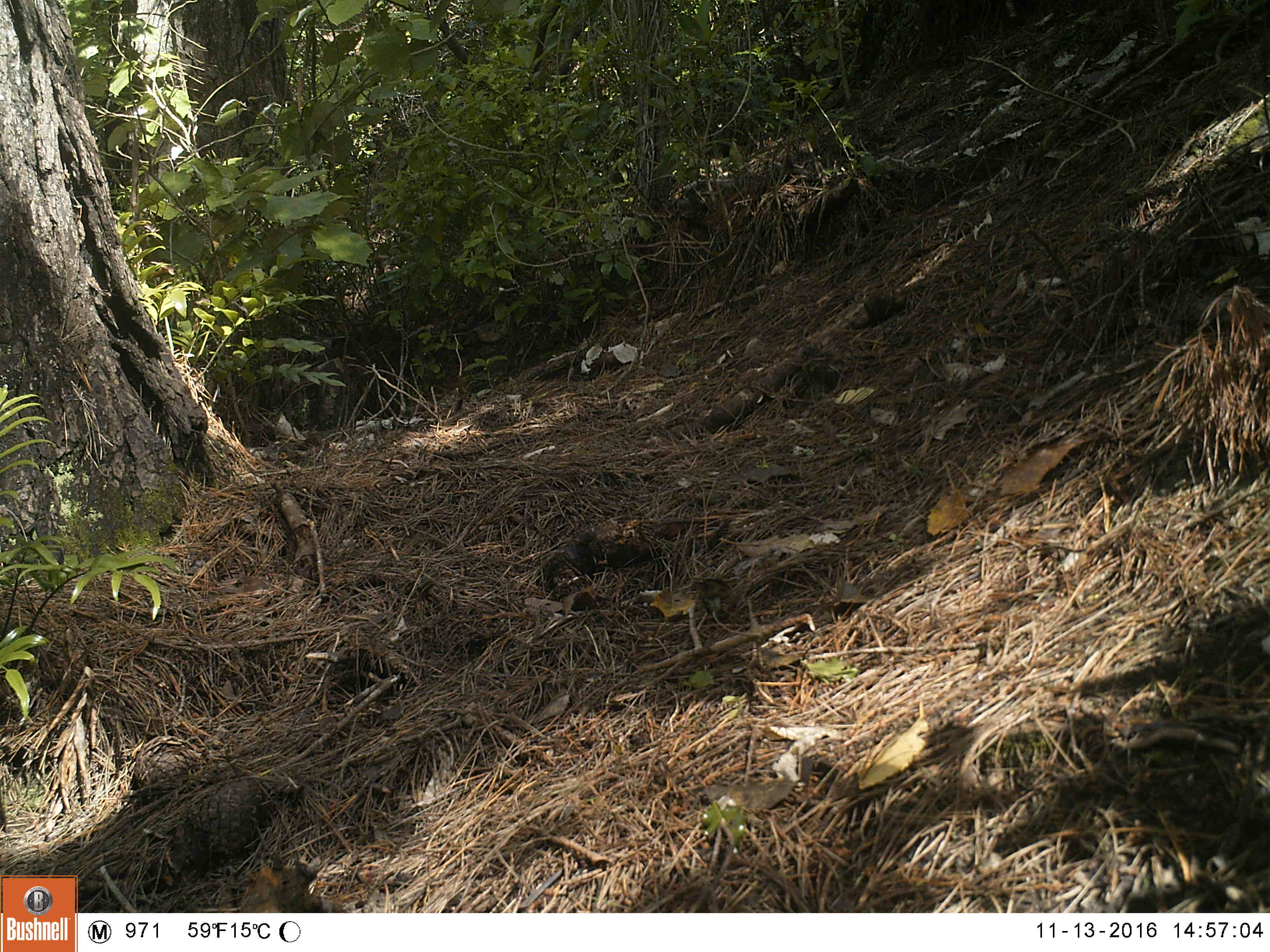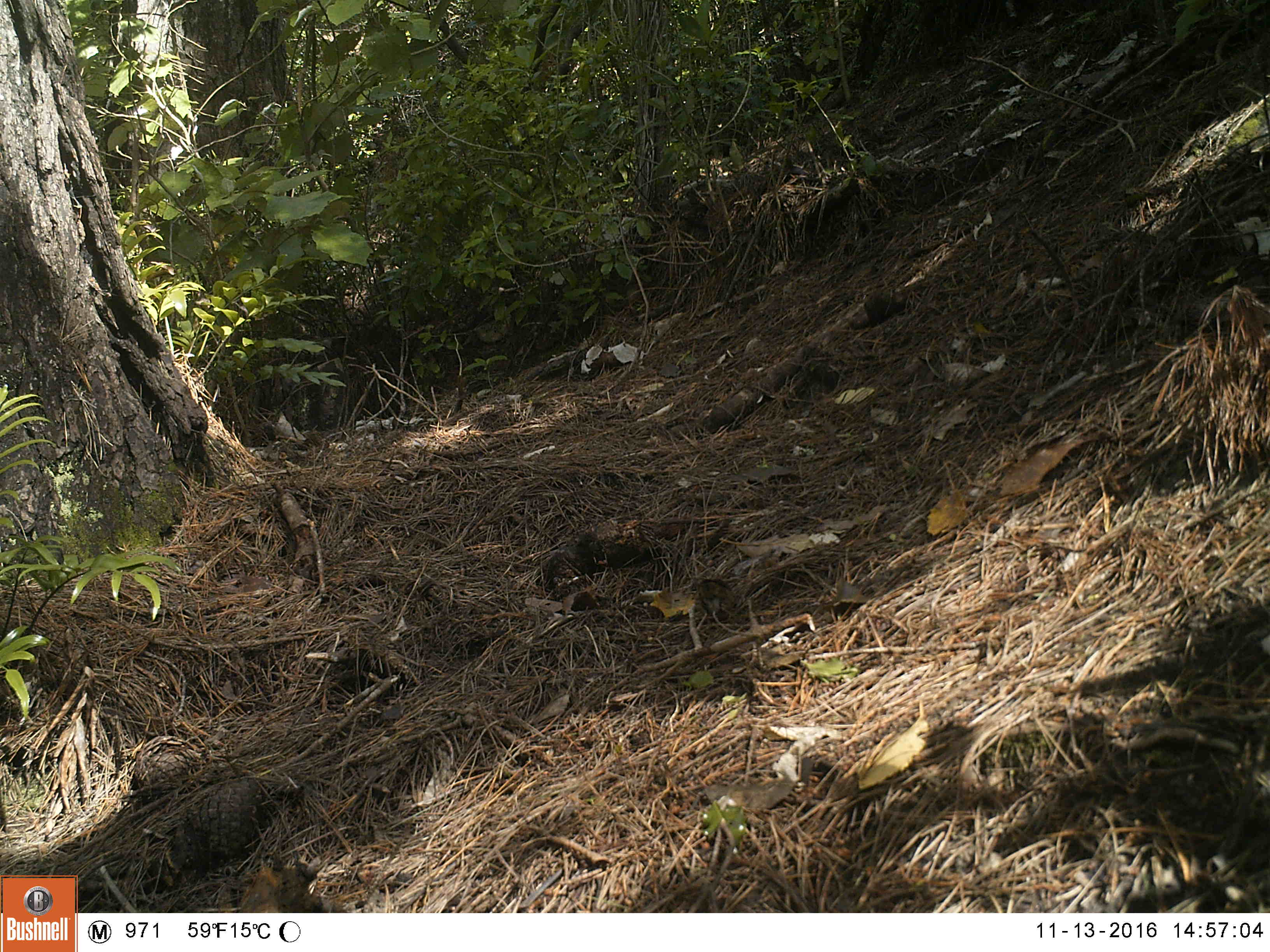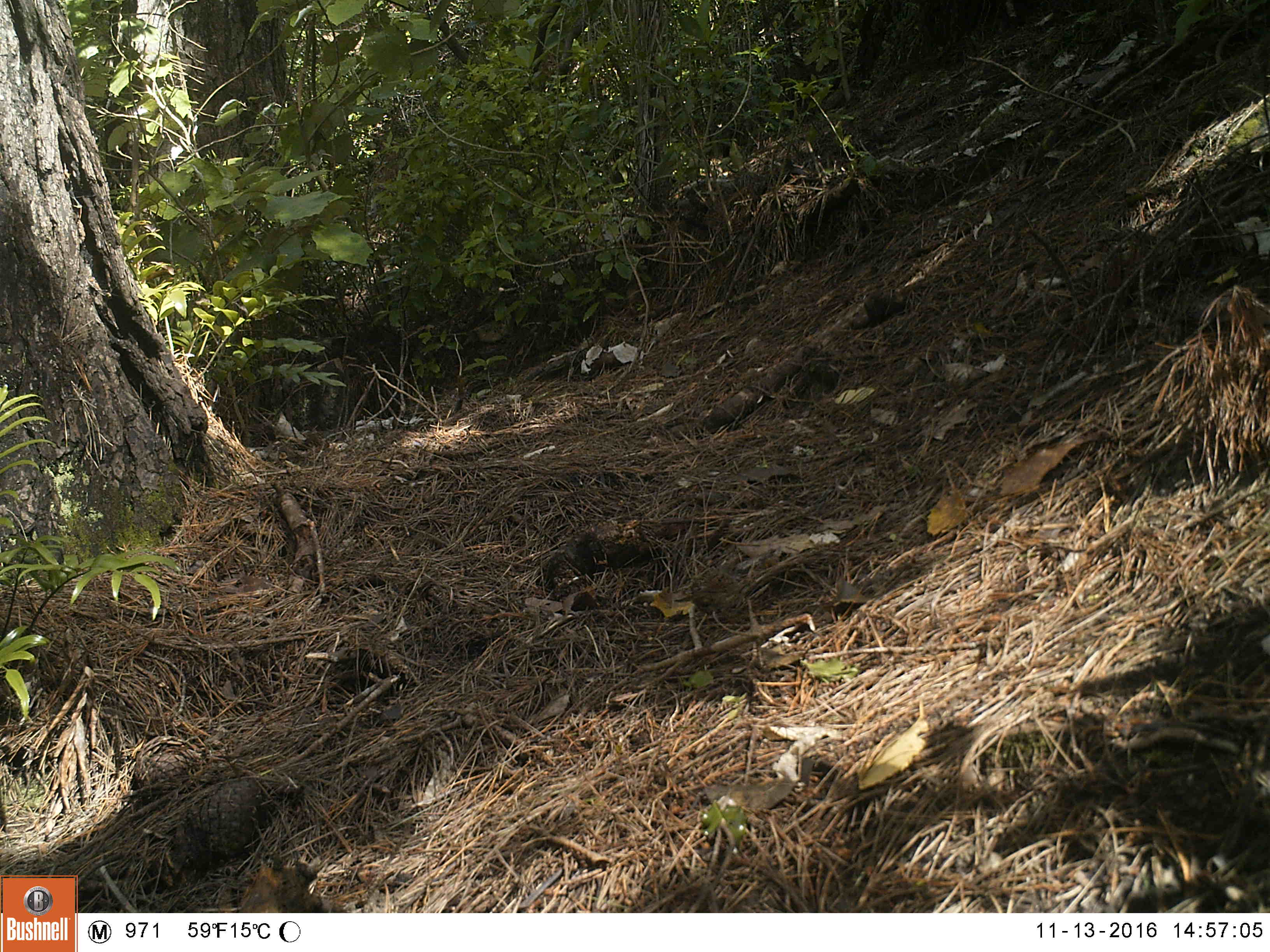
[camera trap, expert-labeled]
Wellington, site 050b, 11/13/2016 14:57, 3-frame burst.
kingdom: Animalia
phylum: Chordata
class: Aves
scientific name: Aves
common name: bird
Bird (Aves).